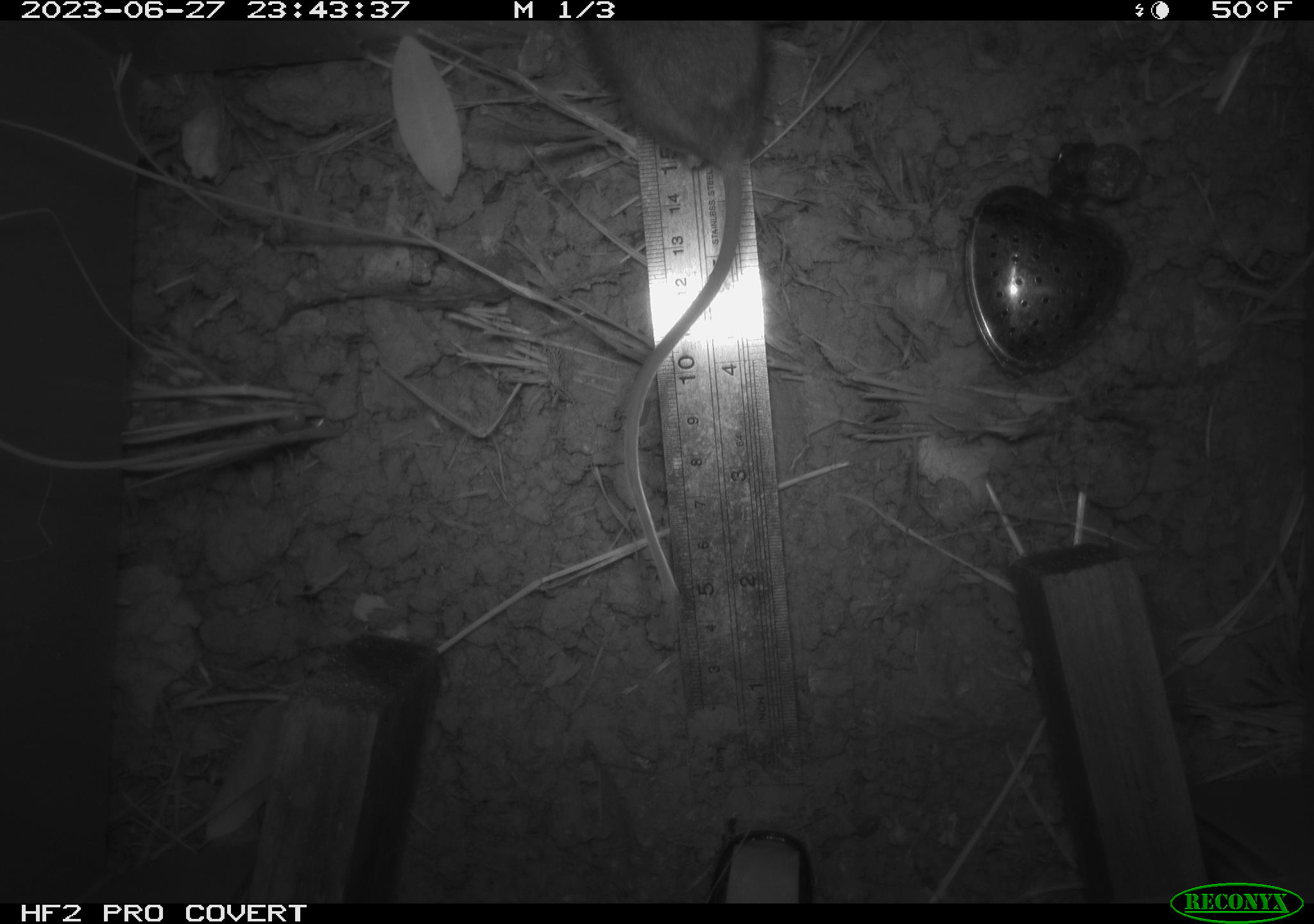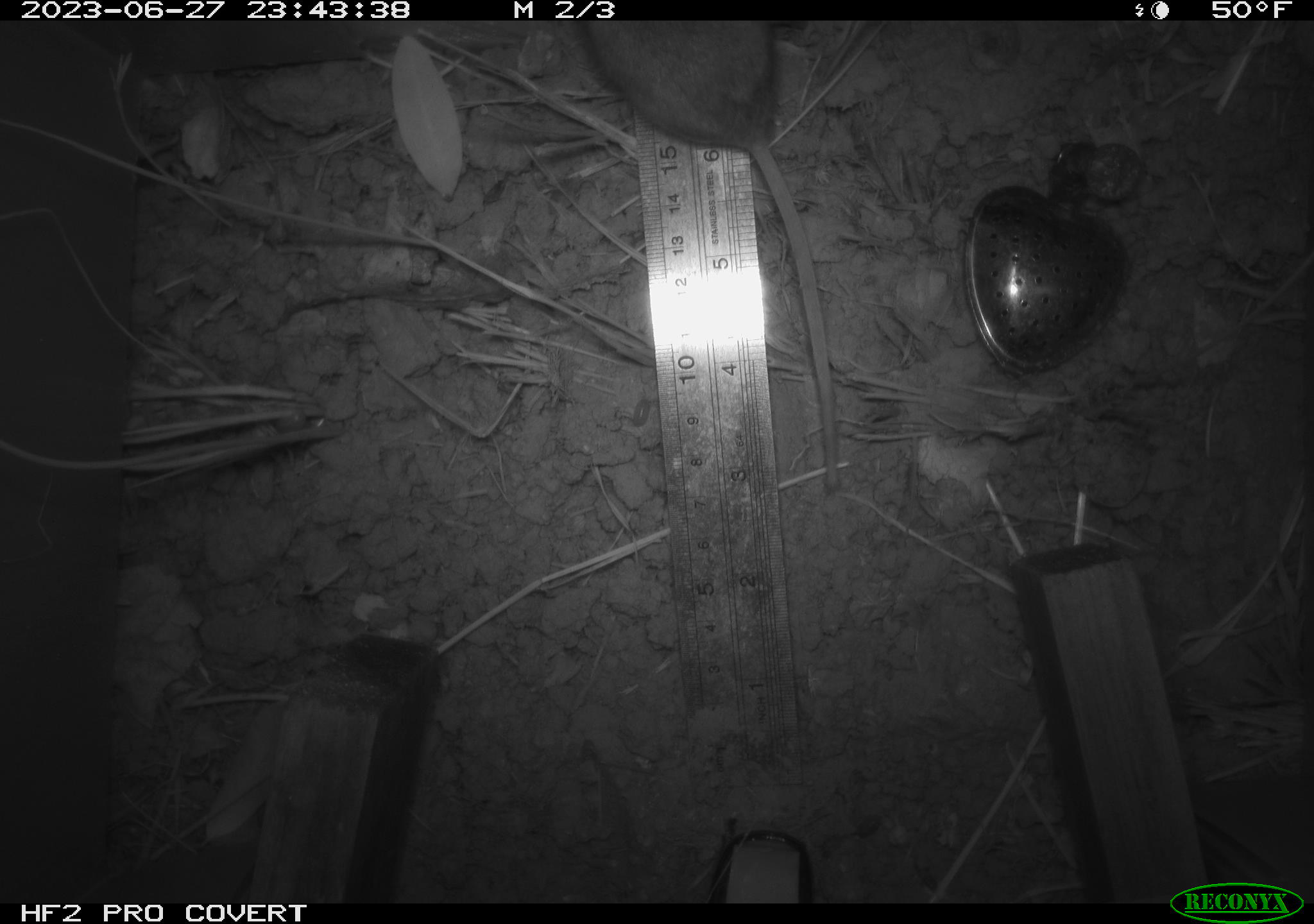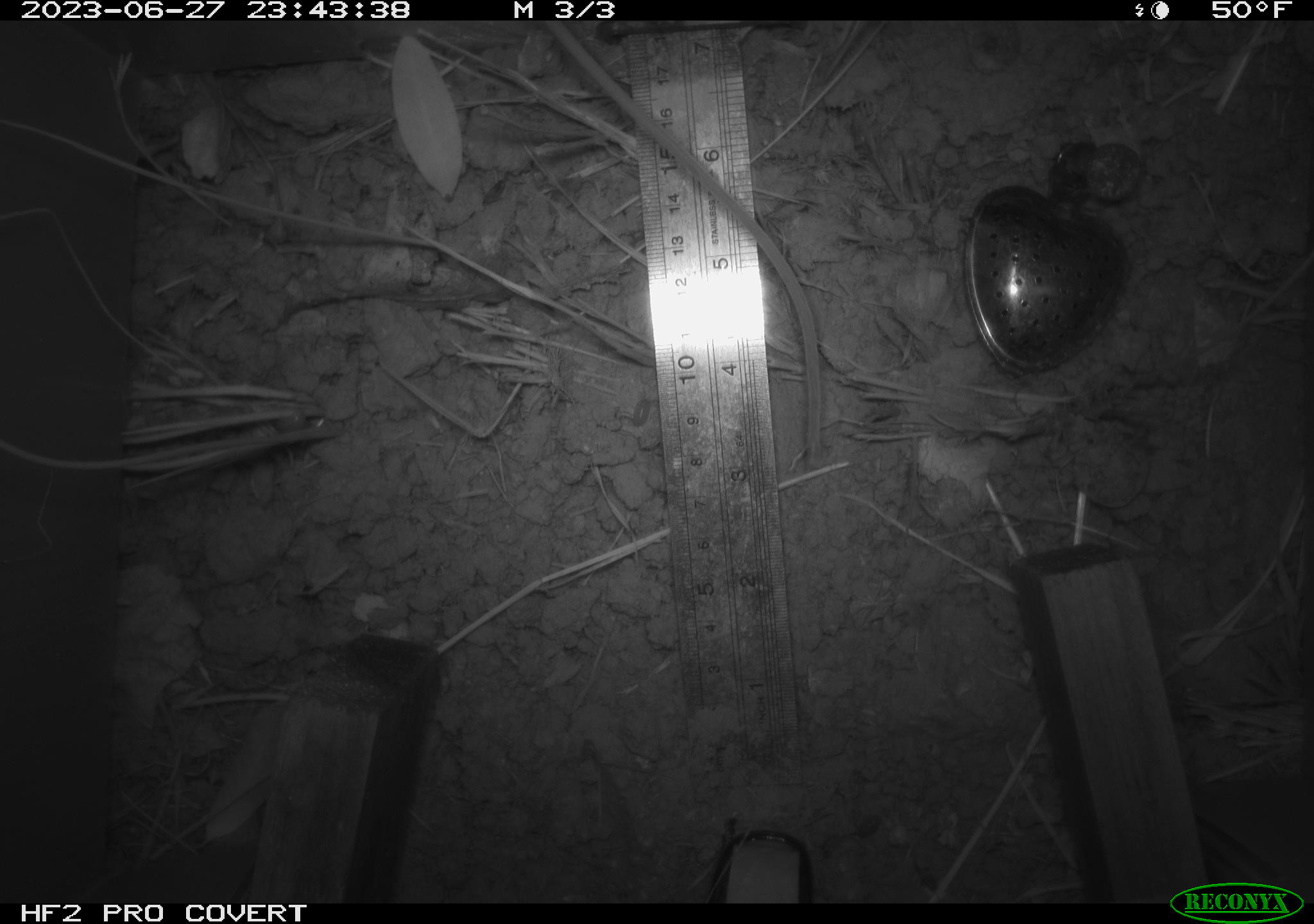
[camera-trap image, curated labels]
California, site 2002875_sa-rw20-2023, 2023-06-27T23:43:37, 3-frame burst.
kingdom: Animalia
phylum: Chordata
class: Mammalia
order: Rodentia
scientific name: Rodentia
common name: rodent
Rodent (Rodentia).